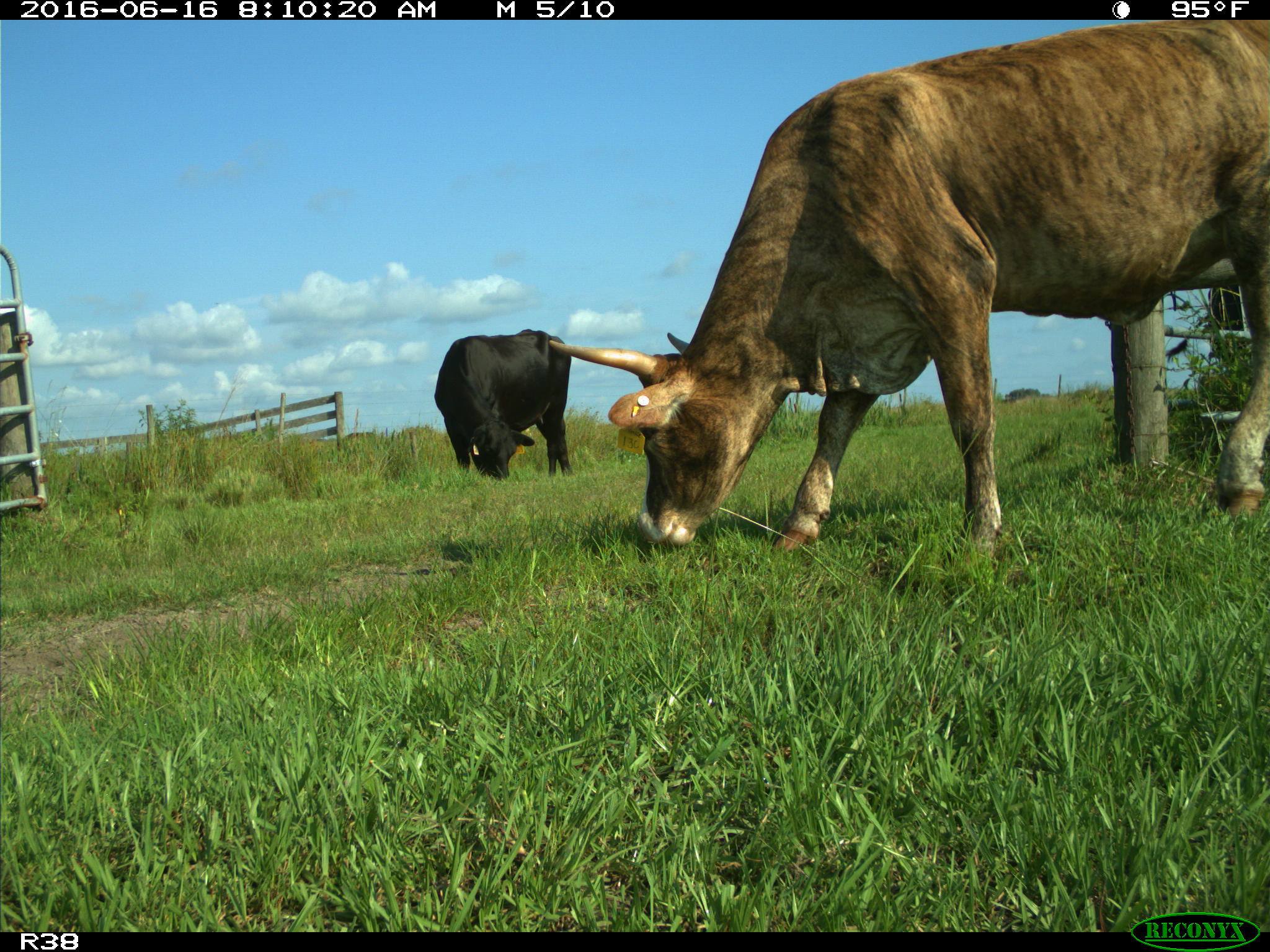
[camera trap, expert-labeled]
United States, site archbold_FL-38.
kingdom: Animalia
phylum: Chordata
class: Mammalia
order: Artiodactyla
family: Bovidae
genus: Bos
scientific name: Bos taurus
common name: domestic cow